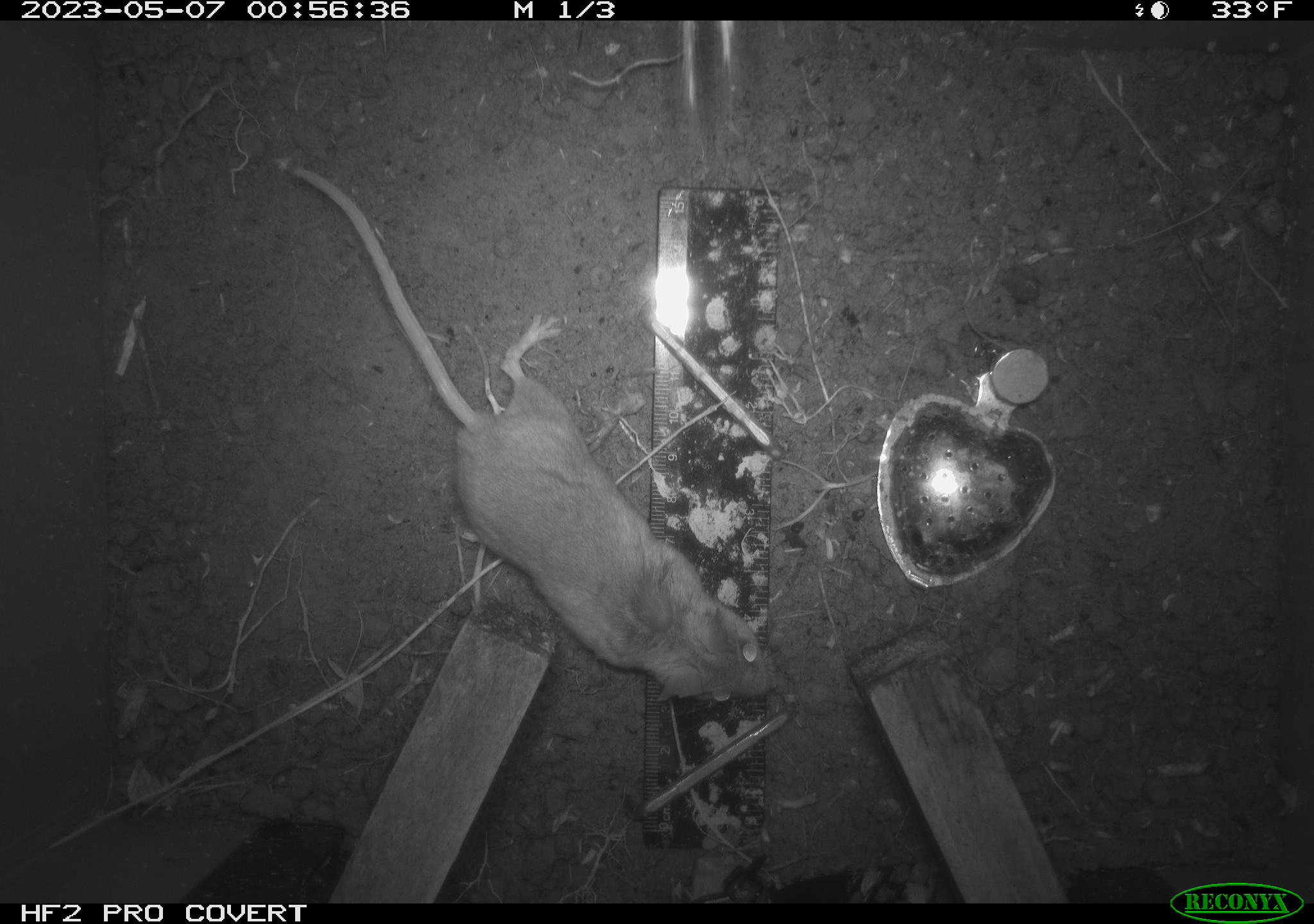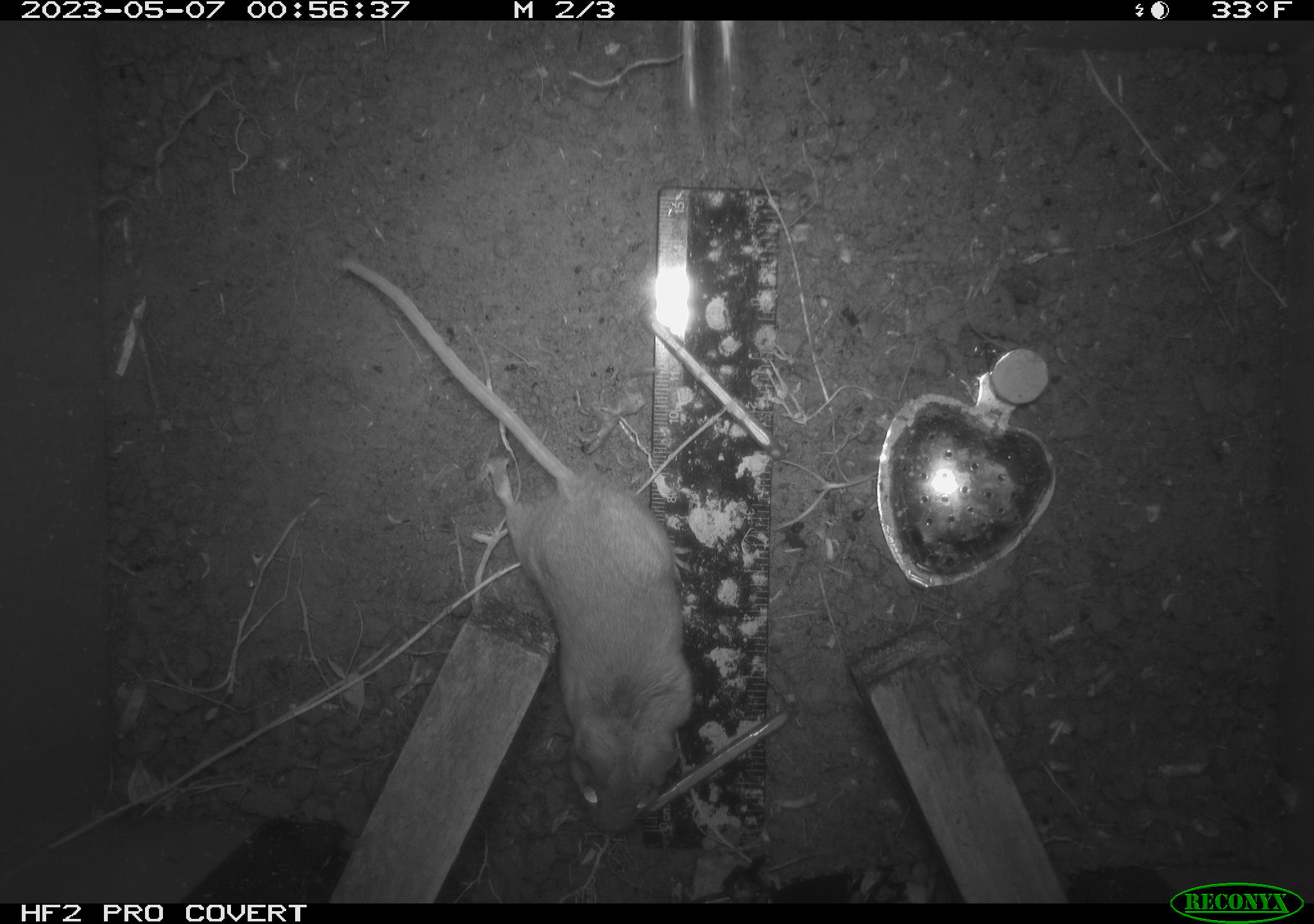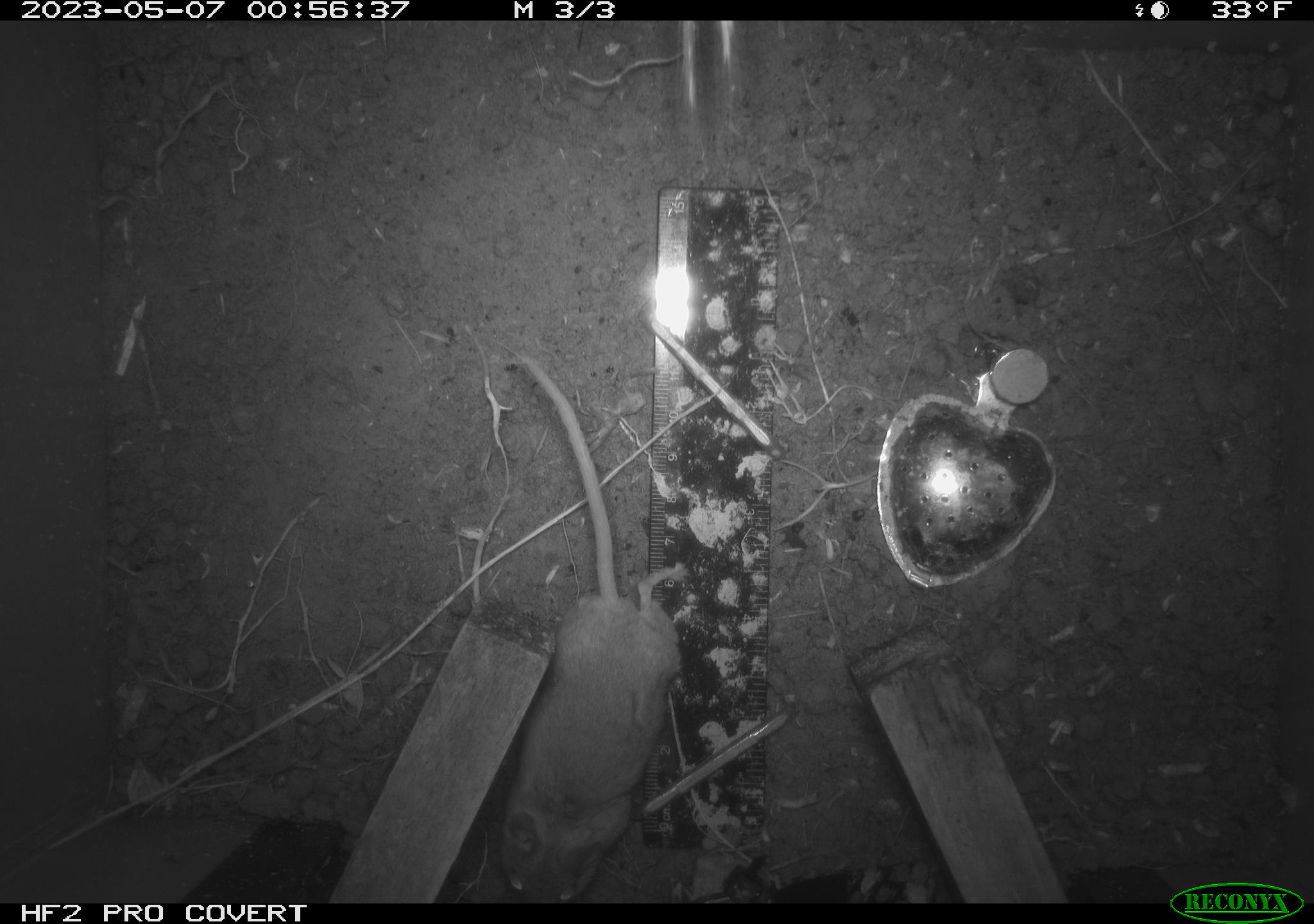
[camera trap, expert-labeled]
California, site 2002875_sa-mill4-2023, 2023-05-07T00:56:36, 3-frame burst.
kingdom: Animalia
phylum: Chordata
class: Mammalia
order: Rodentia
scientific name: Rodentia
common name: mouse species